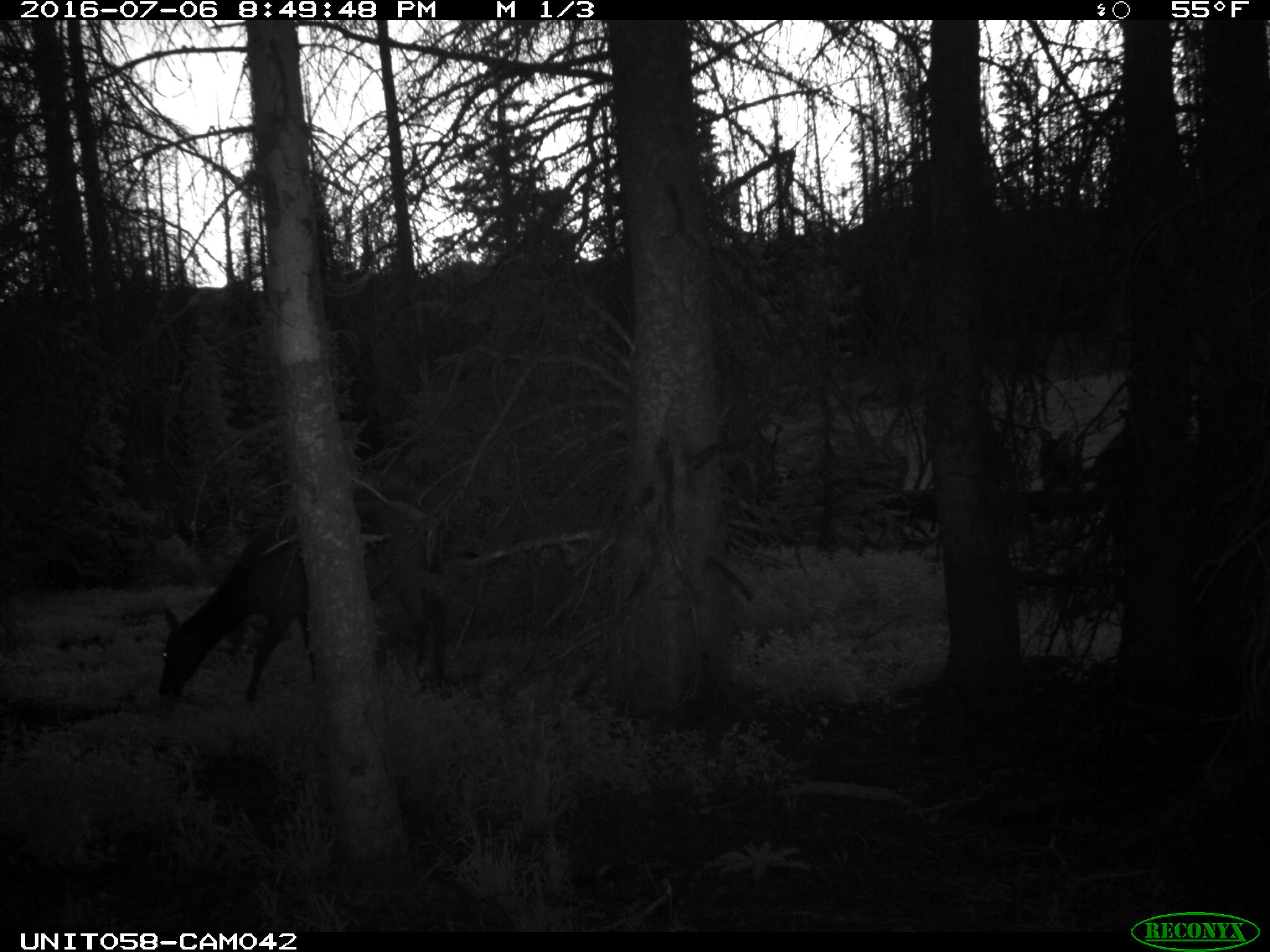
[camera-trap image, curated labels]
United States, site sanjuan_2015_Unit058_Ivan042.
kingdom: Animalia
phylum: Chordata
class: Mammalia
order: Artiodactyla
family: Cervidae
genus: Cervus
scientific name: Cervus elaphus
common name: red deer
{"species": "Cervus elaphus (red deer)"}